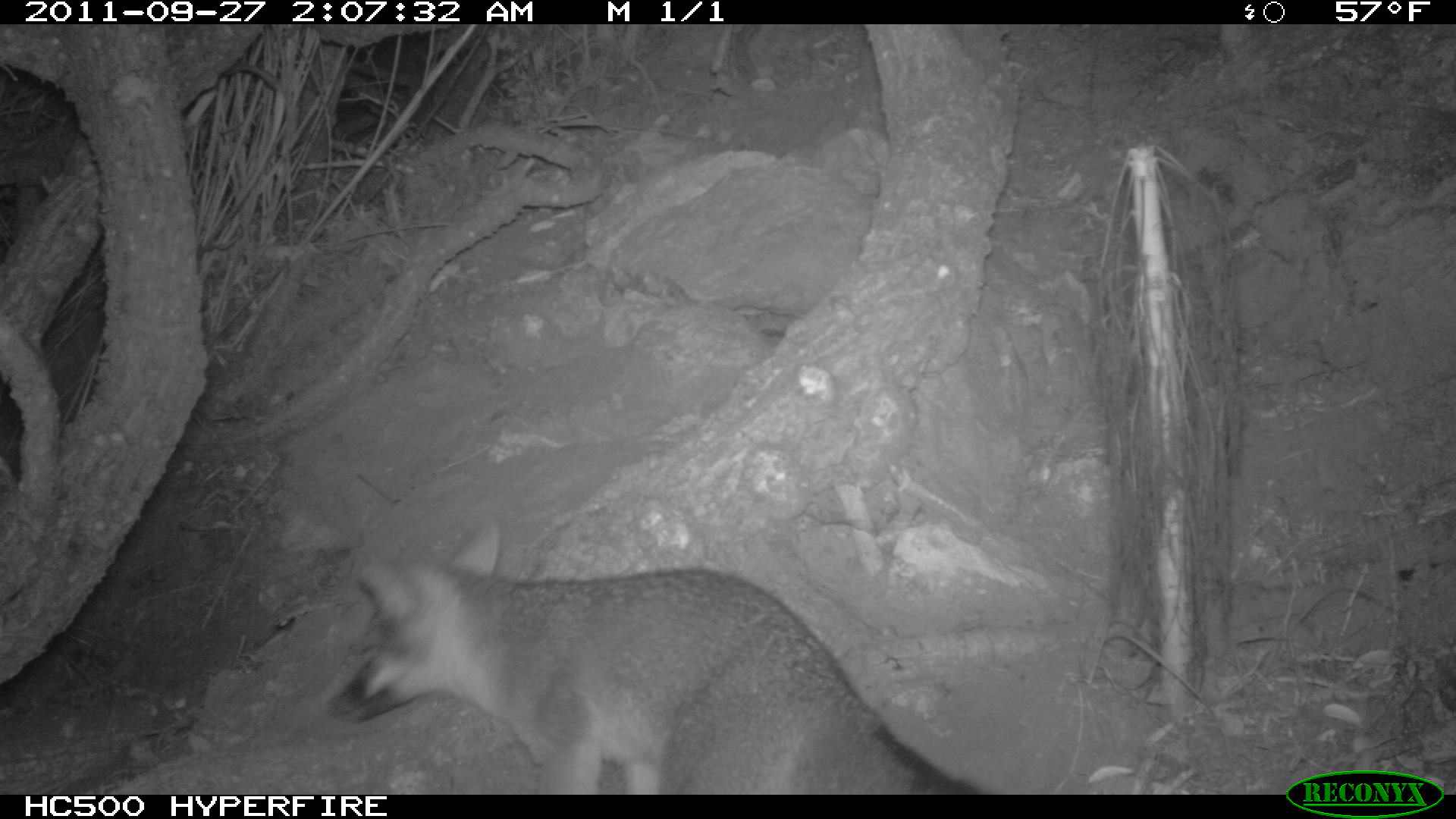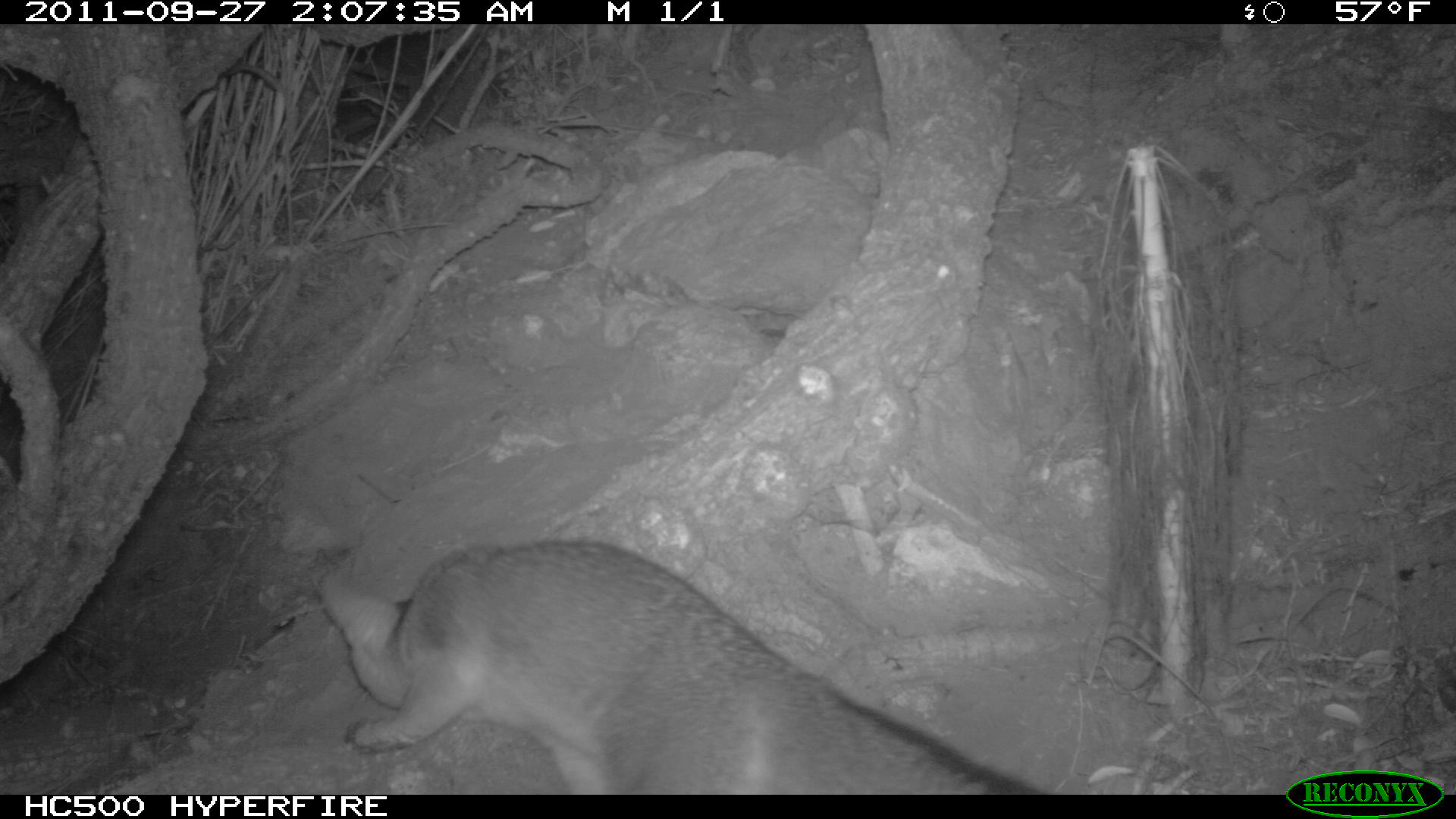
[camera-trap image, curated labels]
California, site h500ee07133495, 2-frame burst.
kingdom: Animalia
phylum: Chordata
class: Mammalia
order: Carnivora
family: Canidae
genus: Urocyon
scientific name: Urocyon littoralis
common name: island fox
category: fox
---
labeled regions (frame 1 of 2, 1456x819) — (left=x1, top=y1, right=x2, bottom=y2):
fox: (left=325, top=518, right=980, bottom=794)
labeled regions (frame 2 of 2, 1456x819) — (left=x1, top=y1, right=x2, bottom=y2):
fox: (left=321, top=539, right=1037, bottom=795)